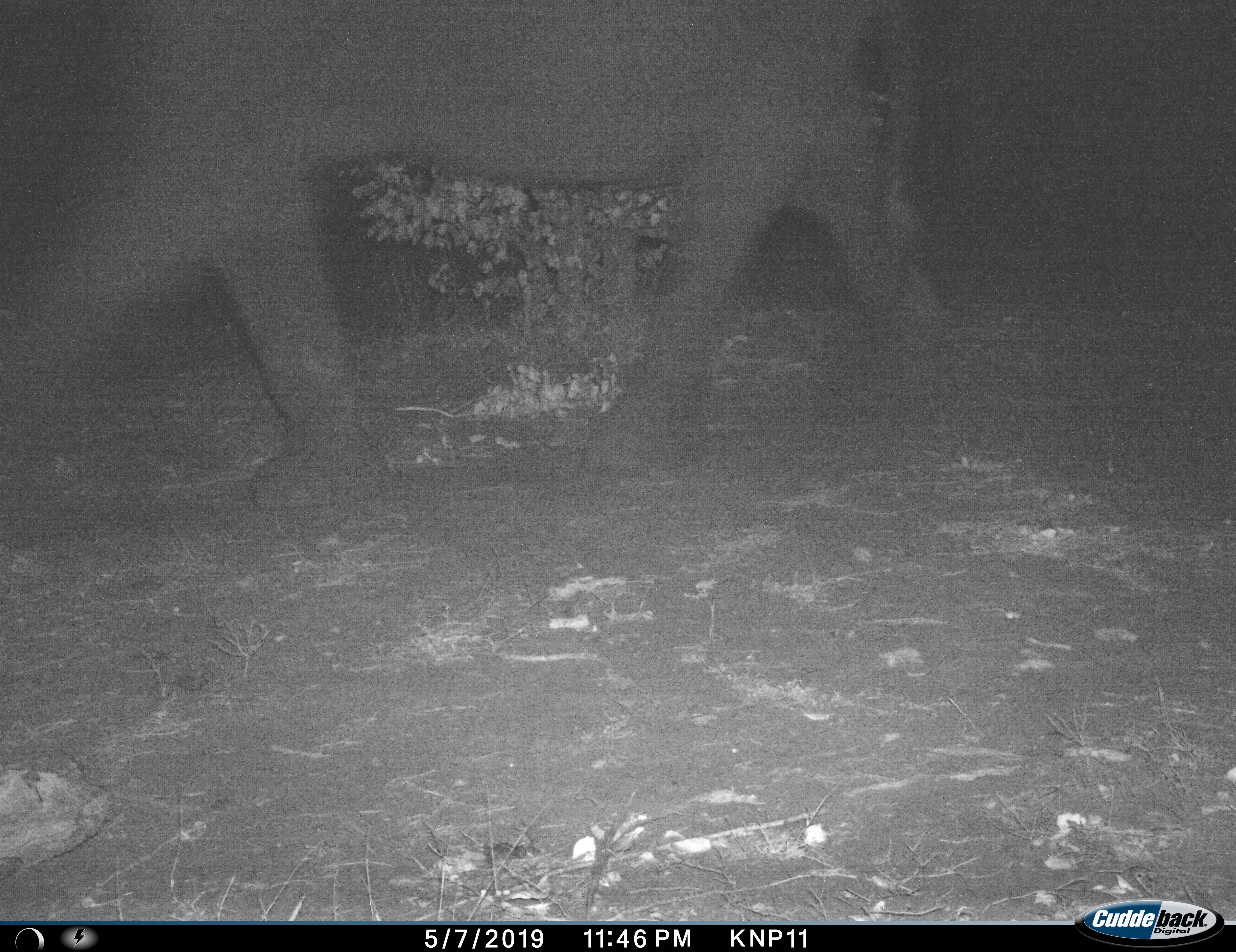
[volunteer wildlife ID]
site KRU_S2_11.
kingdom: Animalia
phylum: Chordata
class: Mammalia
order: Proboscidea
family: Elephantidae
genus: Loxodonta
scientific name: Loxodonta africana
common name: african bush elephant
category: elephant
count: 1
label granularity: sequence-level